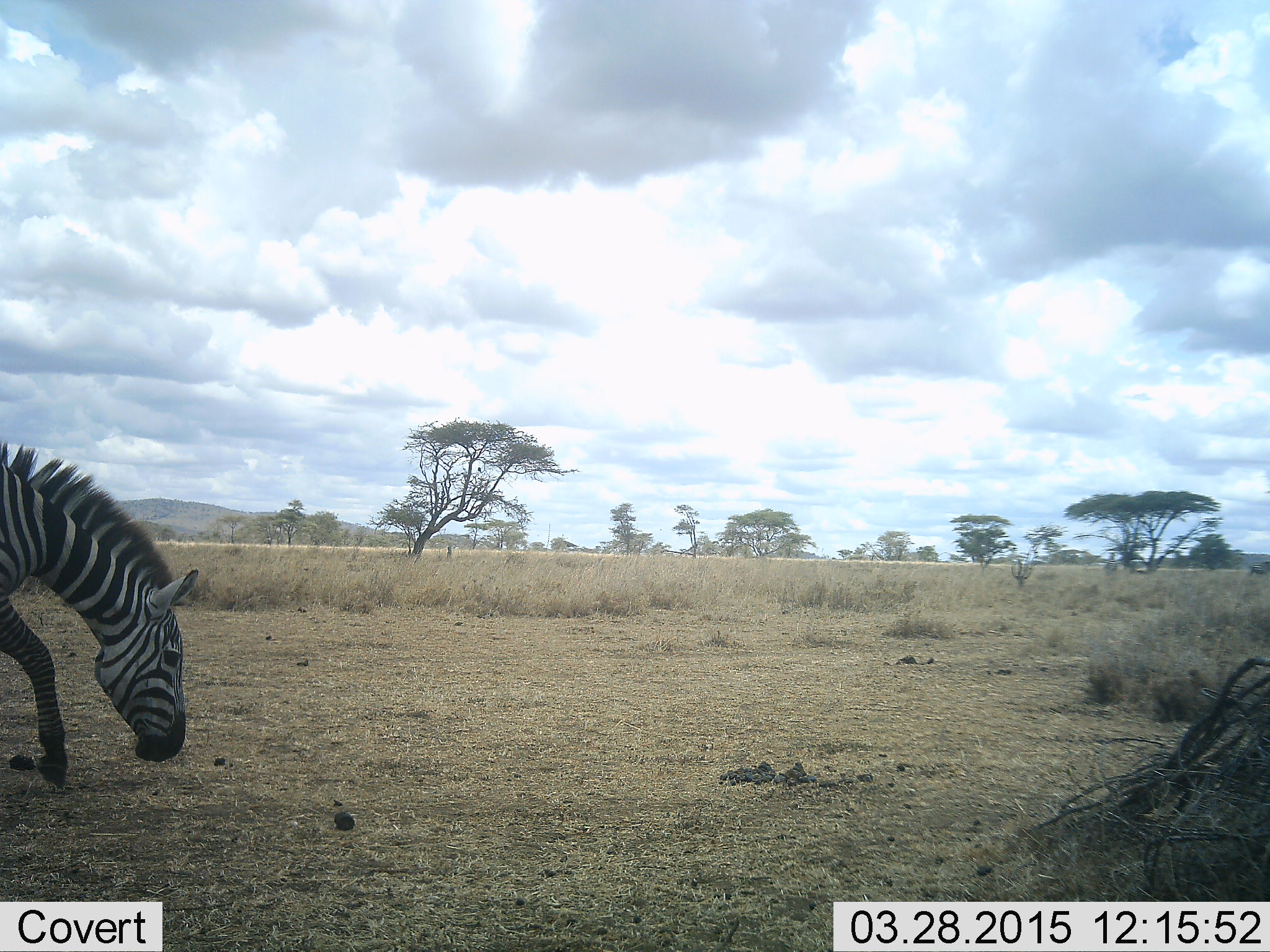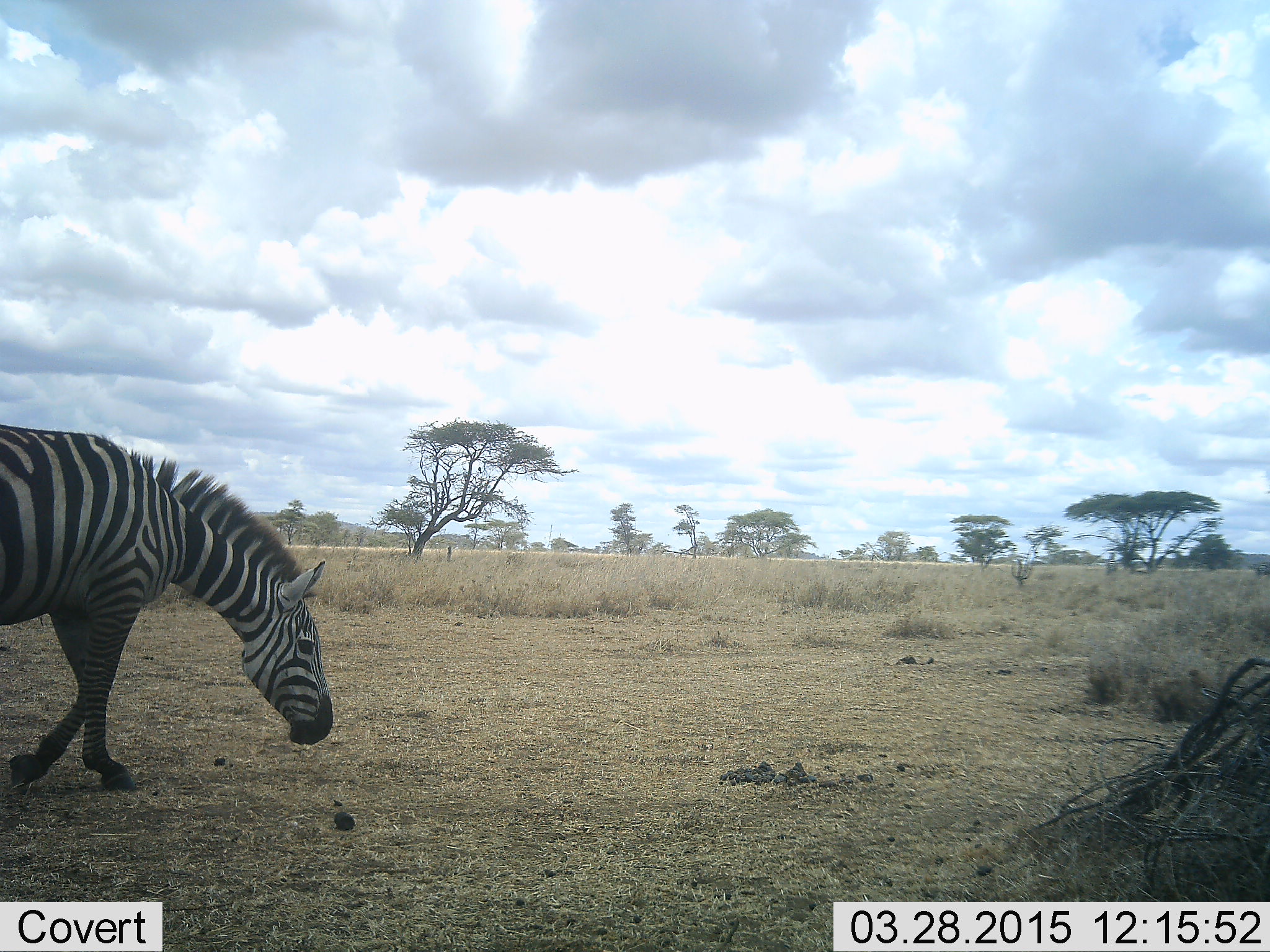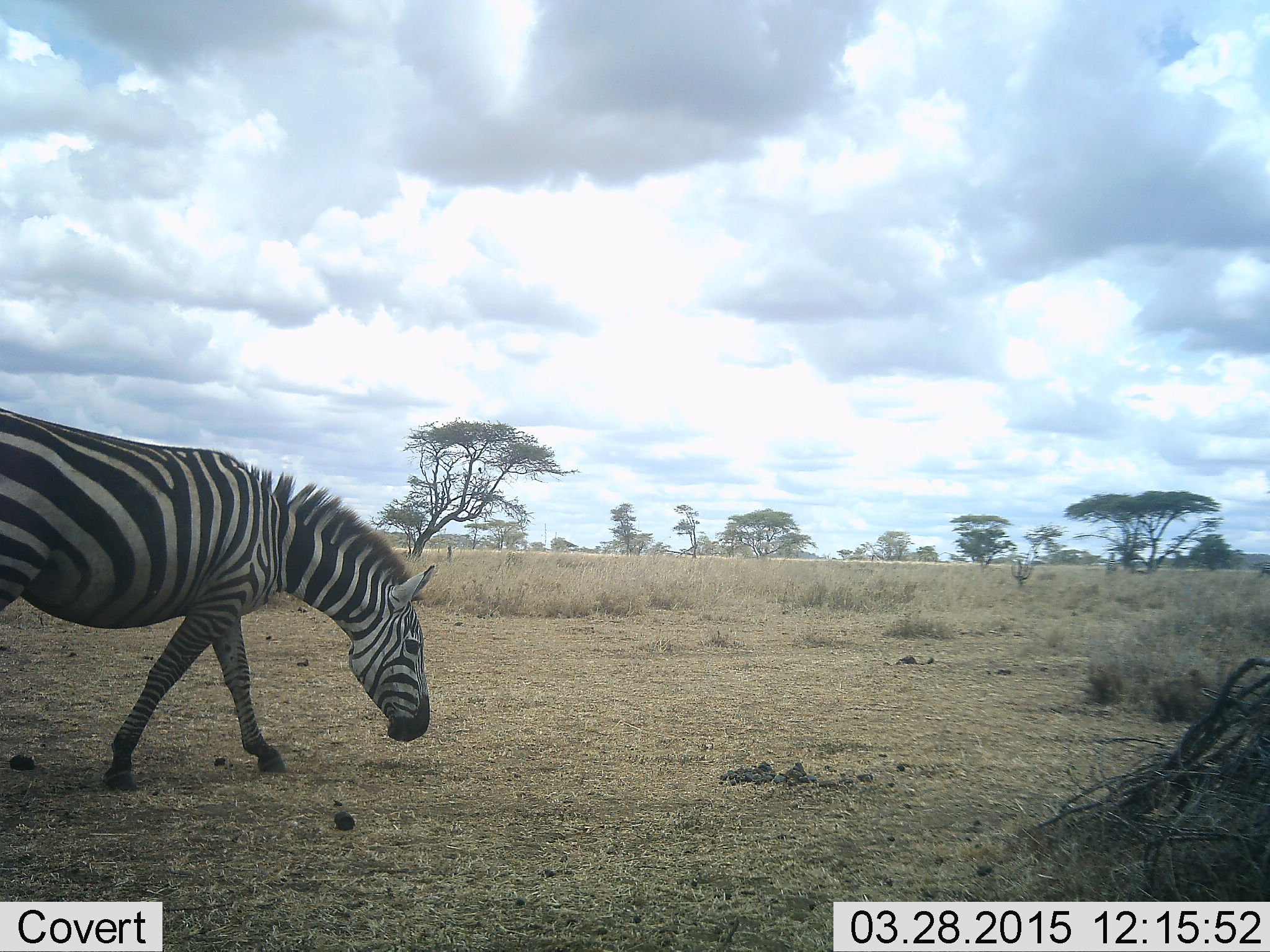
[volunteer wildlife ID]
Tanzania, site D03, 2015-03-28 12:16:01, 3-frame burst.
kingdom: Animalia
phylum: Chordata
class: Mammalia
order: Perissodactyla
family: Equidae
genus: Equus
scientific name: Equus quagga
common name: plains zebra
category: zebra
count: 1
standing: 20%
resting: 0%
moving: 80%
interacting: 0%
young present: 0%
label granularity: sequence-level